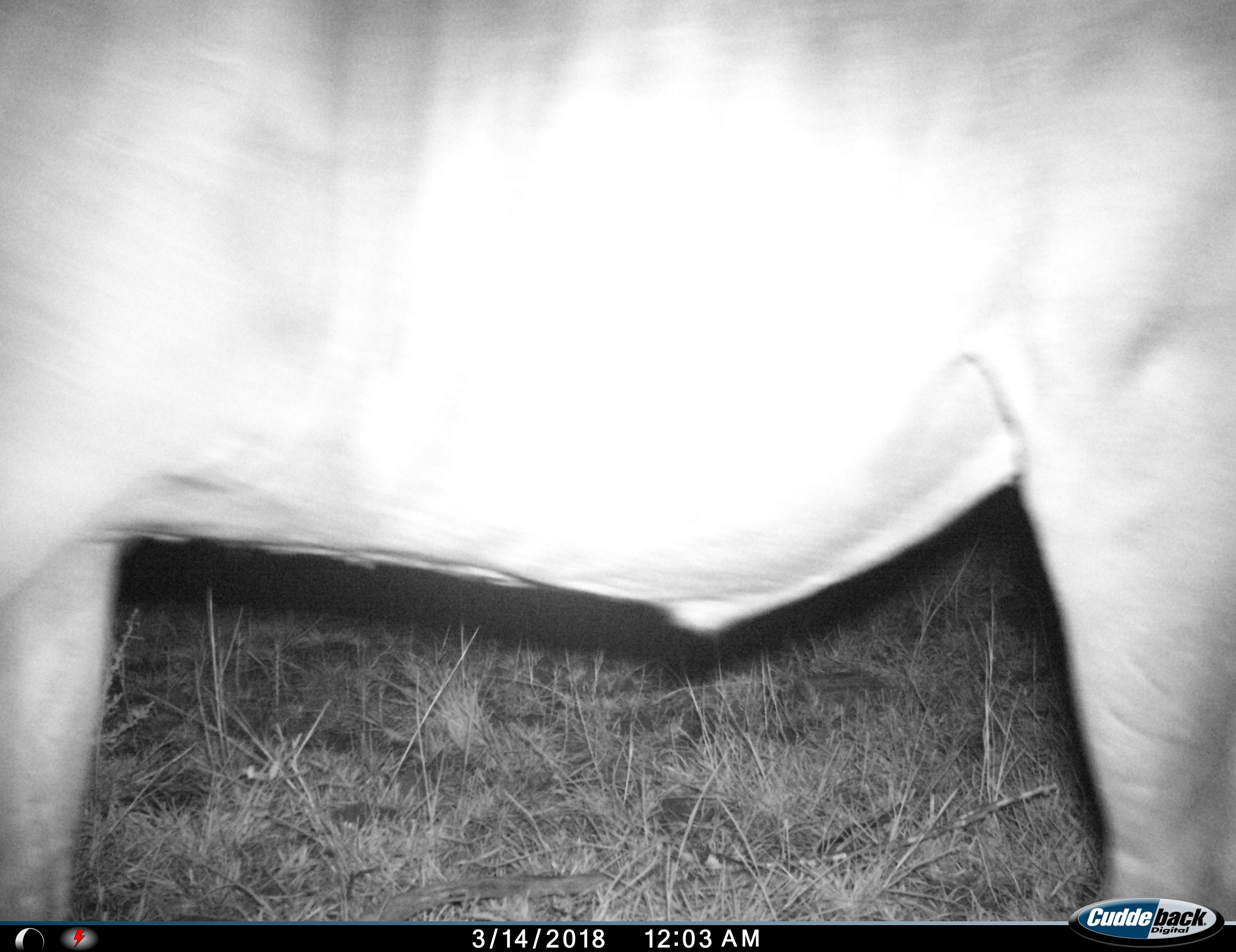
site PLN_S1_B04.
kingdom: Animalia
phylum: Chordata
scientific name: Vertebrata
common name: domestic animal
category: domesticanimal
Domesticanimal (domestic animal) (Vertebrata), count 1. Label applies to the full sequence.